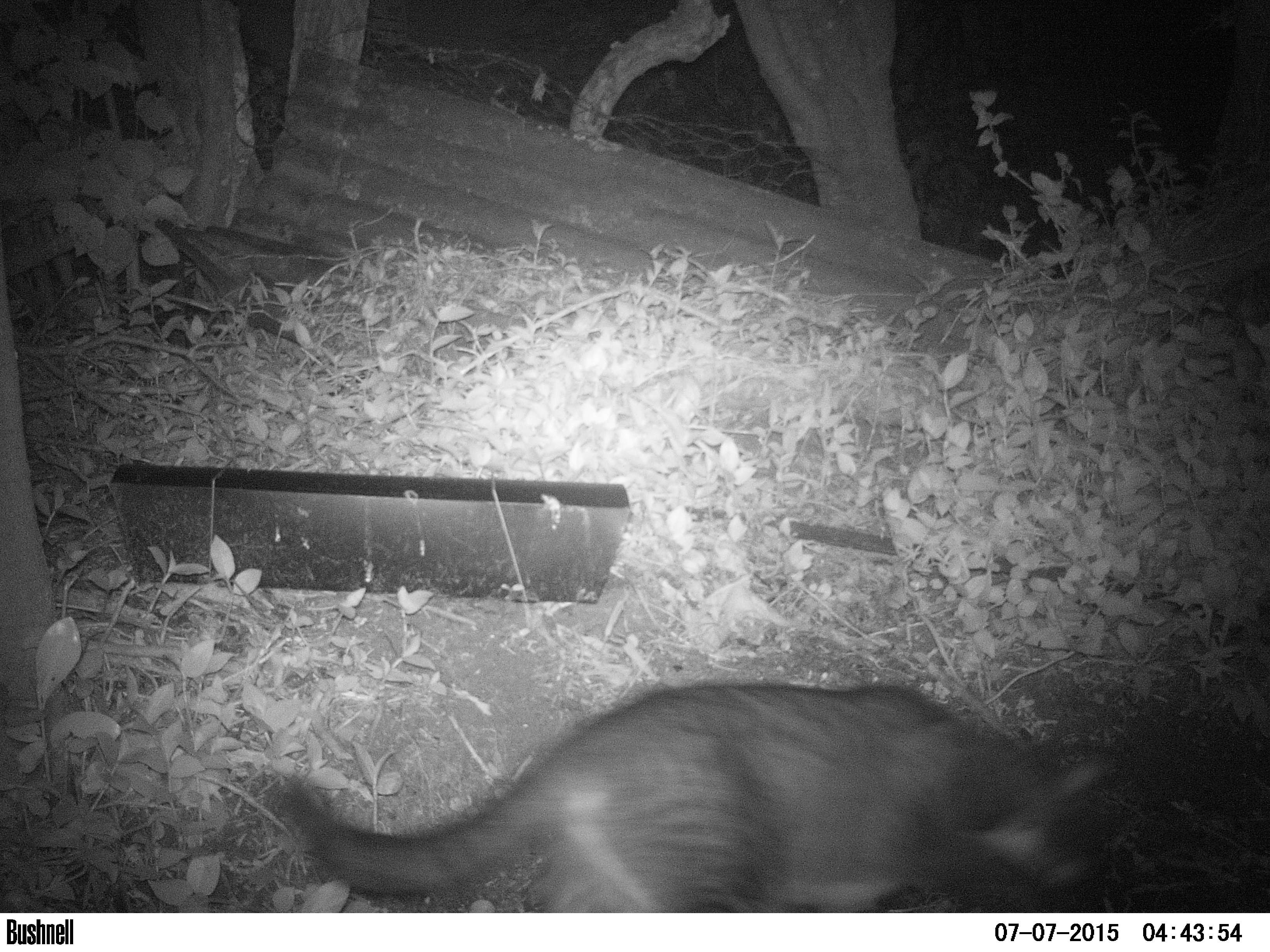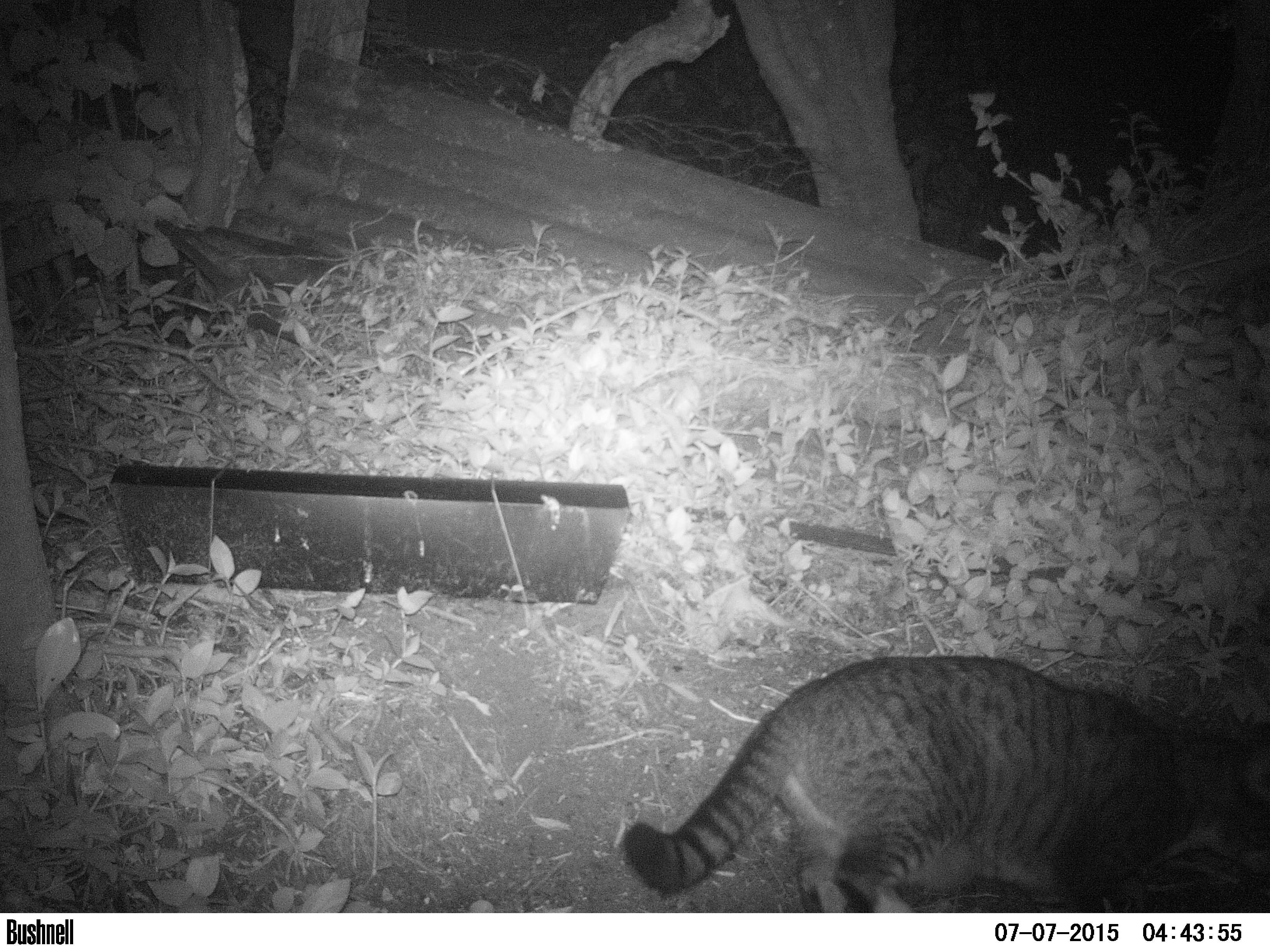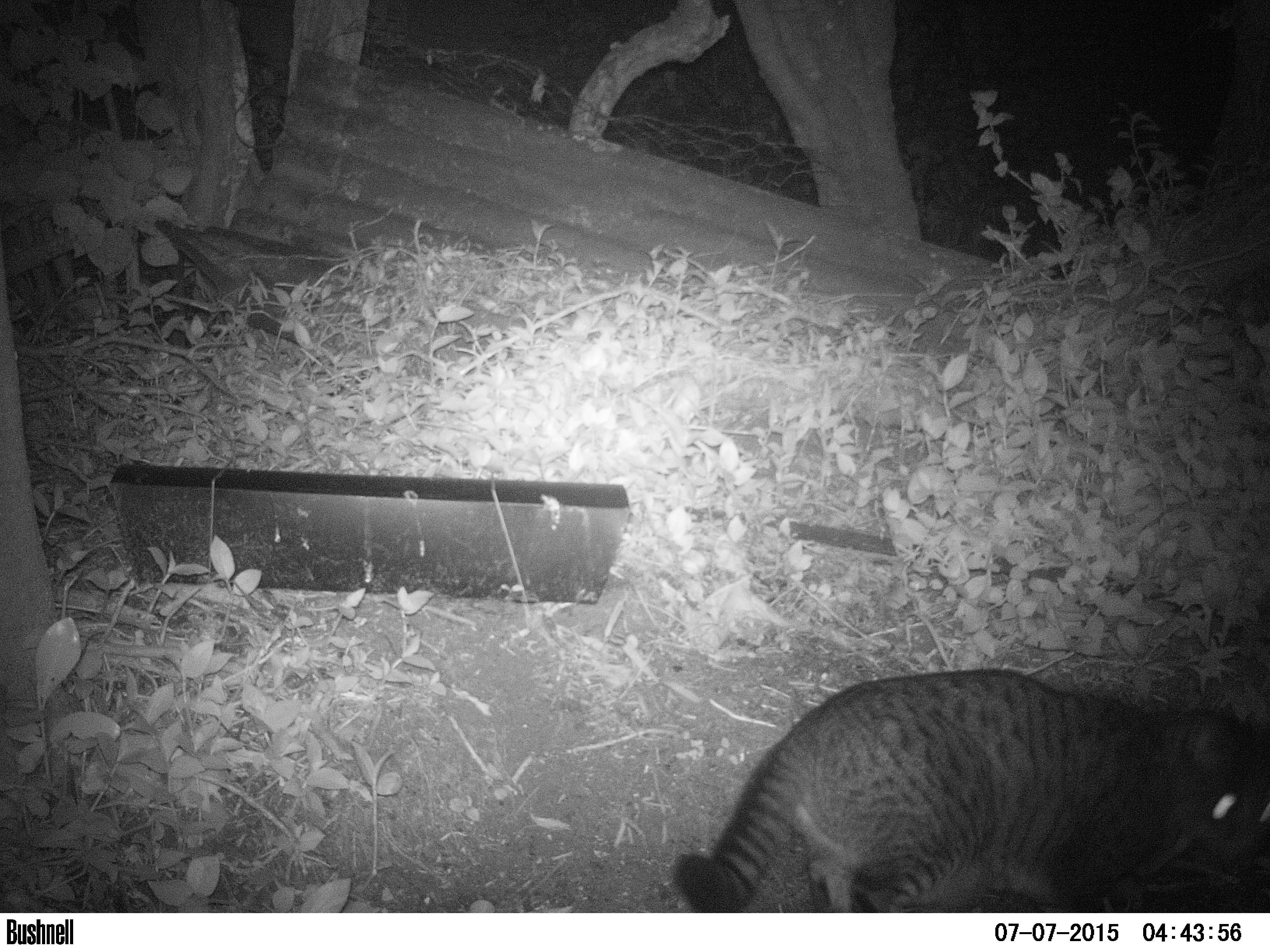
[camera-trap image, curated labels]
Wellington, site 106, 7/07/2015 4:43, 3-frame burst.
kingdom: Animalia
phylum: Chordata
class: Mammalia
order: Carnivora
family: Felidae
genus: Felis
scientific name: Felis catus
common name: cat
Cat (Felis catus).